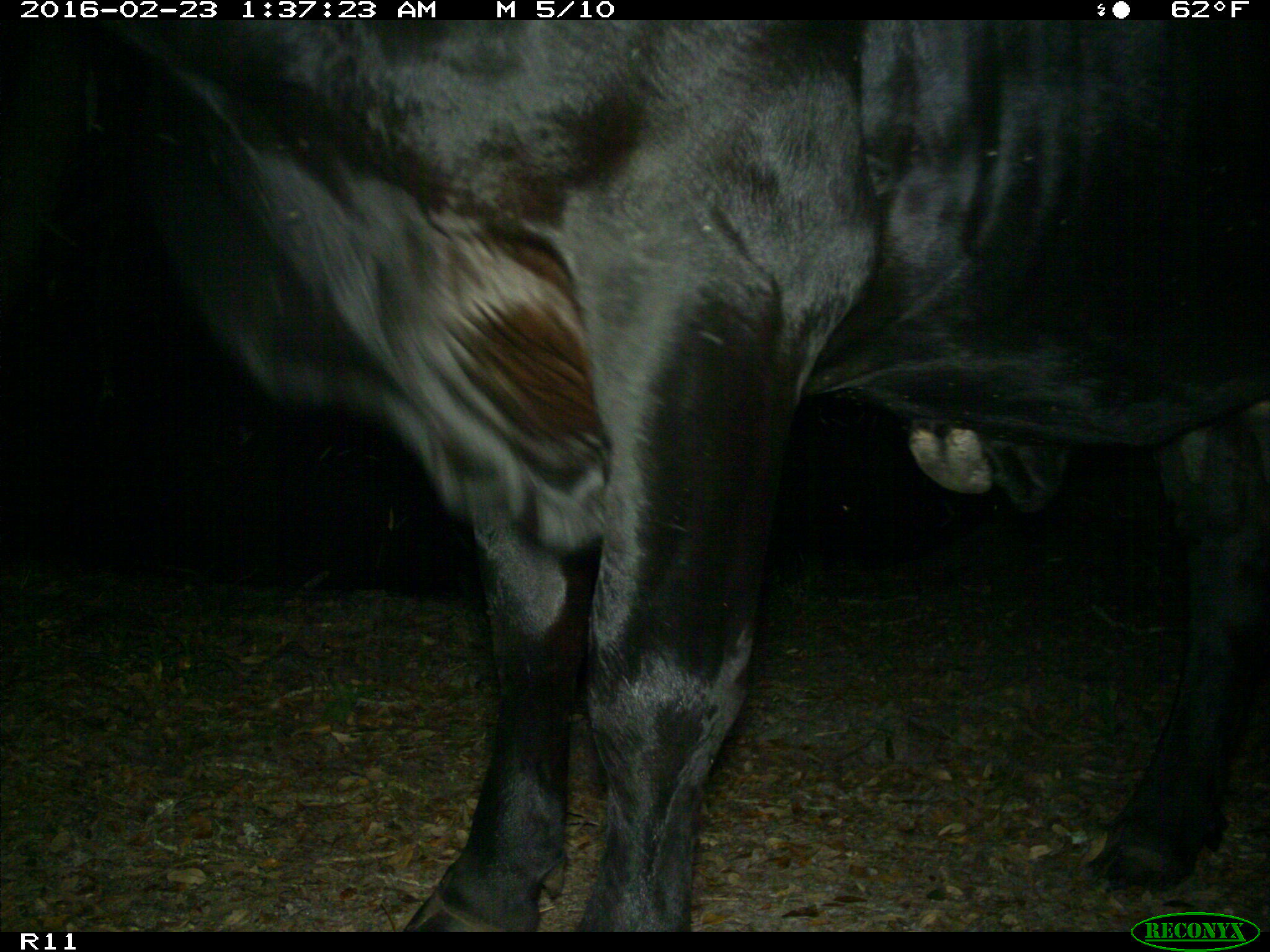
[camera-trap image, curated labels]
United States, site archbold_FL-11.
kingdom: Animalia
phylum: Chordata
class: Mammalia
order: Artiodactyla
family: Bovidae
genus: Bos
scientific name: Bos taurus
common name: domestic cow